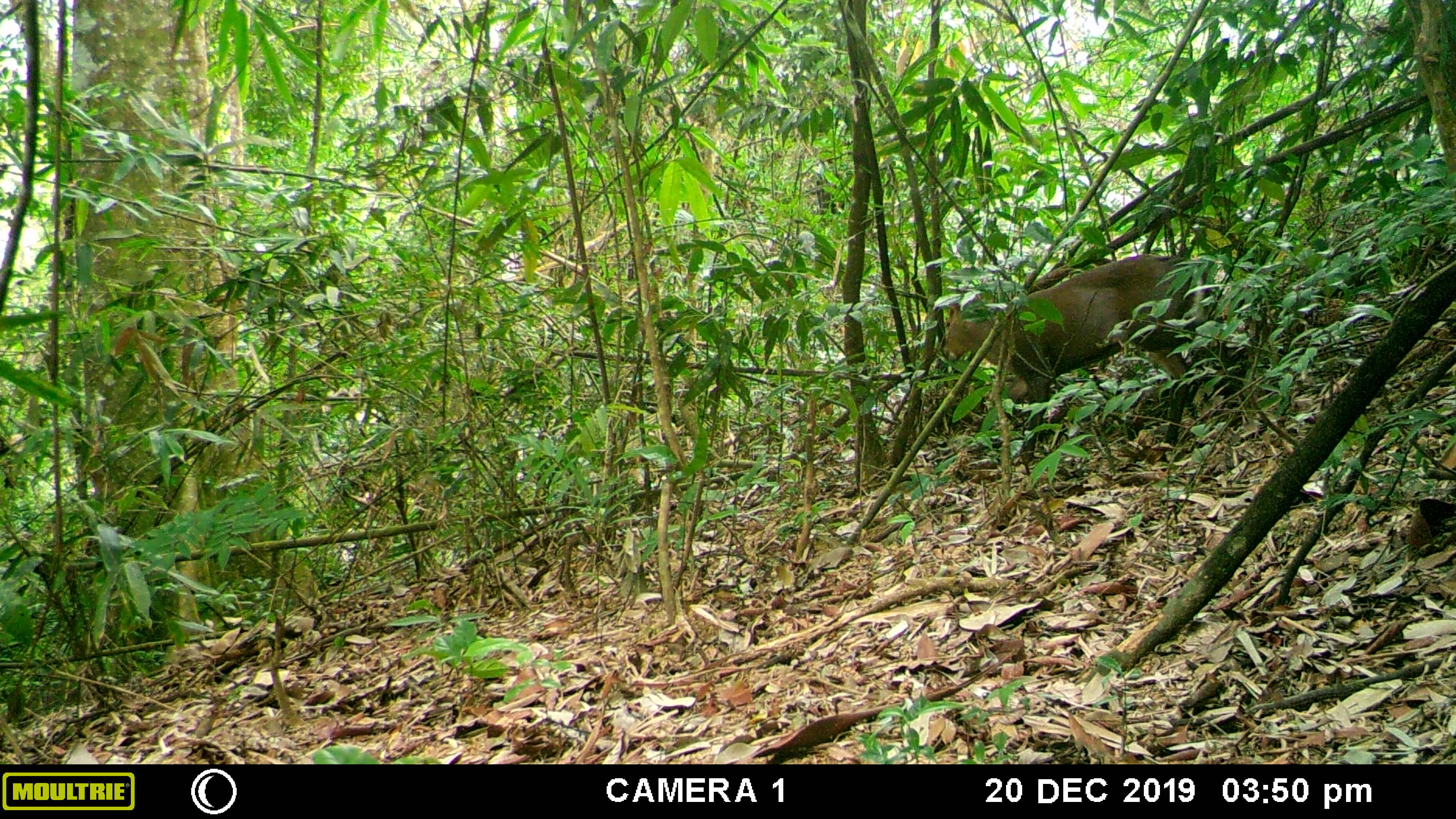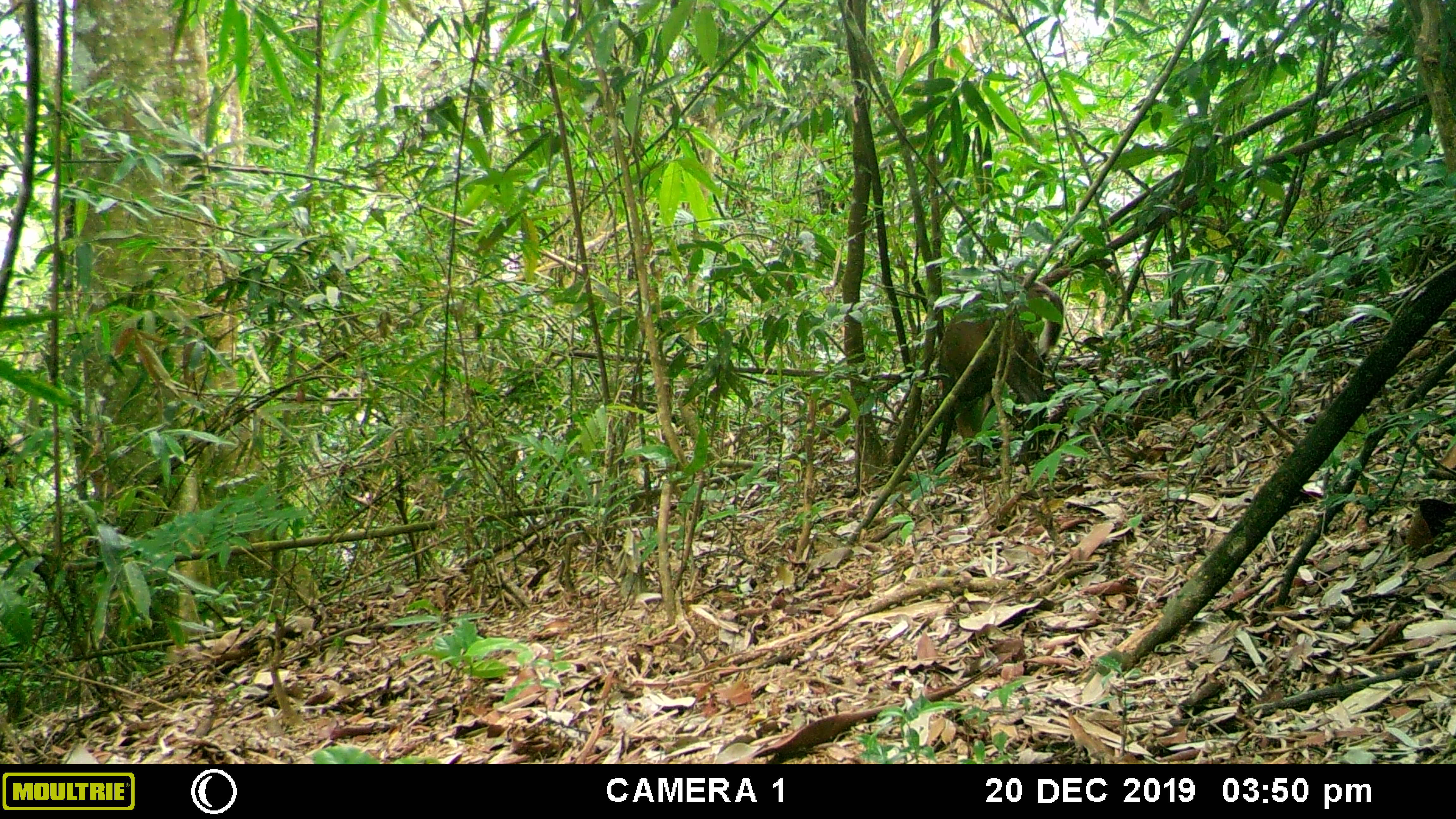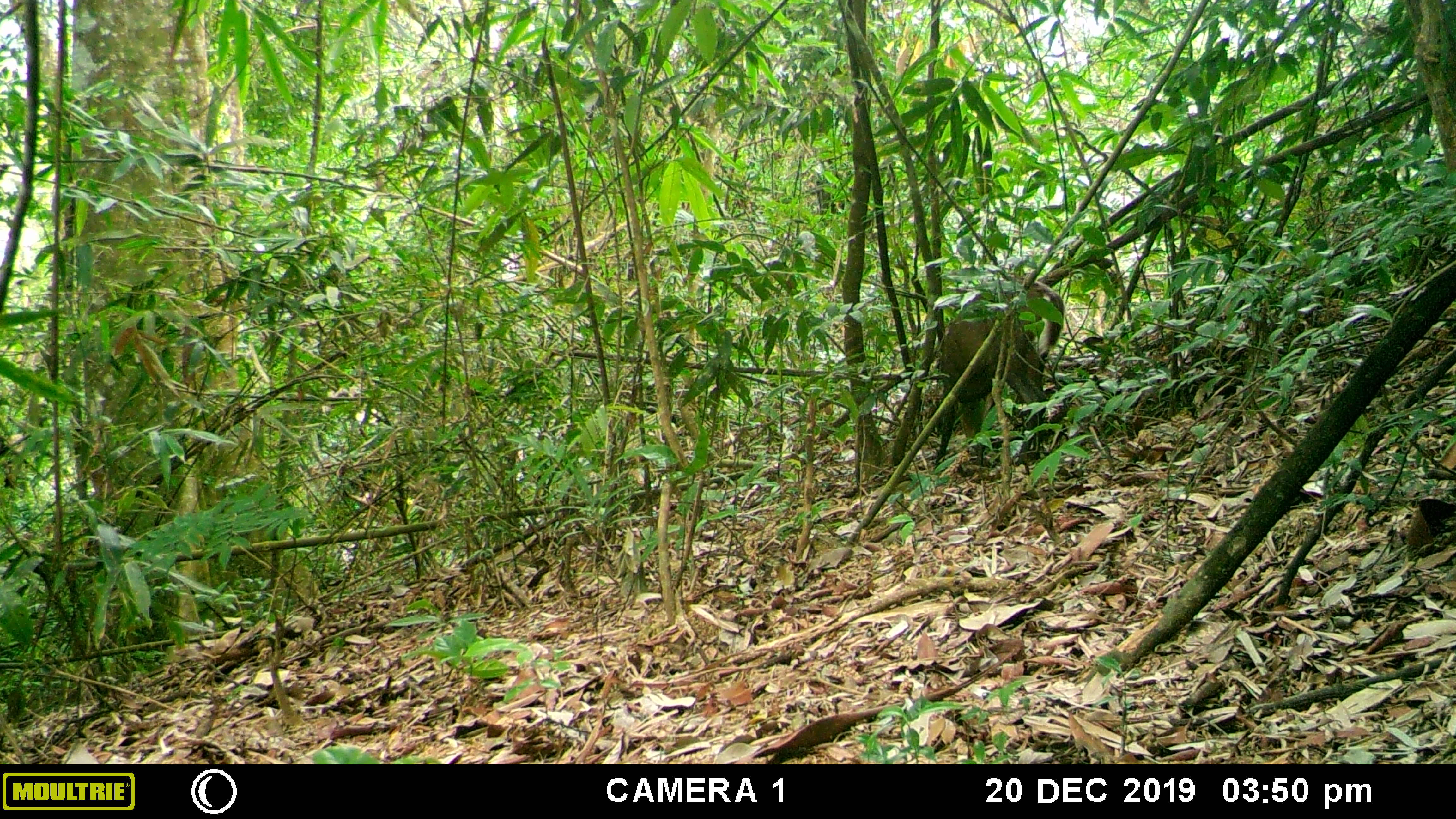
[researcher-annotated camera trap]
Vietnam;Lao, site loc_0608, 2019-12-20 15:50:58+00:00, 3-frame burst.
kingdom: Animalia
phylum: Chordata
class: Mammalia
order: Artiodactyla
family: Cervidae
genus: Muntiacus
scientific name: Muntiacus rooseveltorum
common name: roosevelt's muntjac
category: roosevelts muntjac group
Roosevelts muntjac group (roosevelt's muntjac) (Muntiacus rooseveltorum). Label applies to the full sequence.